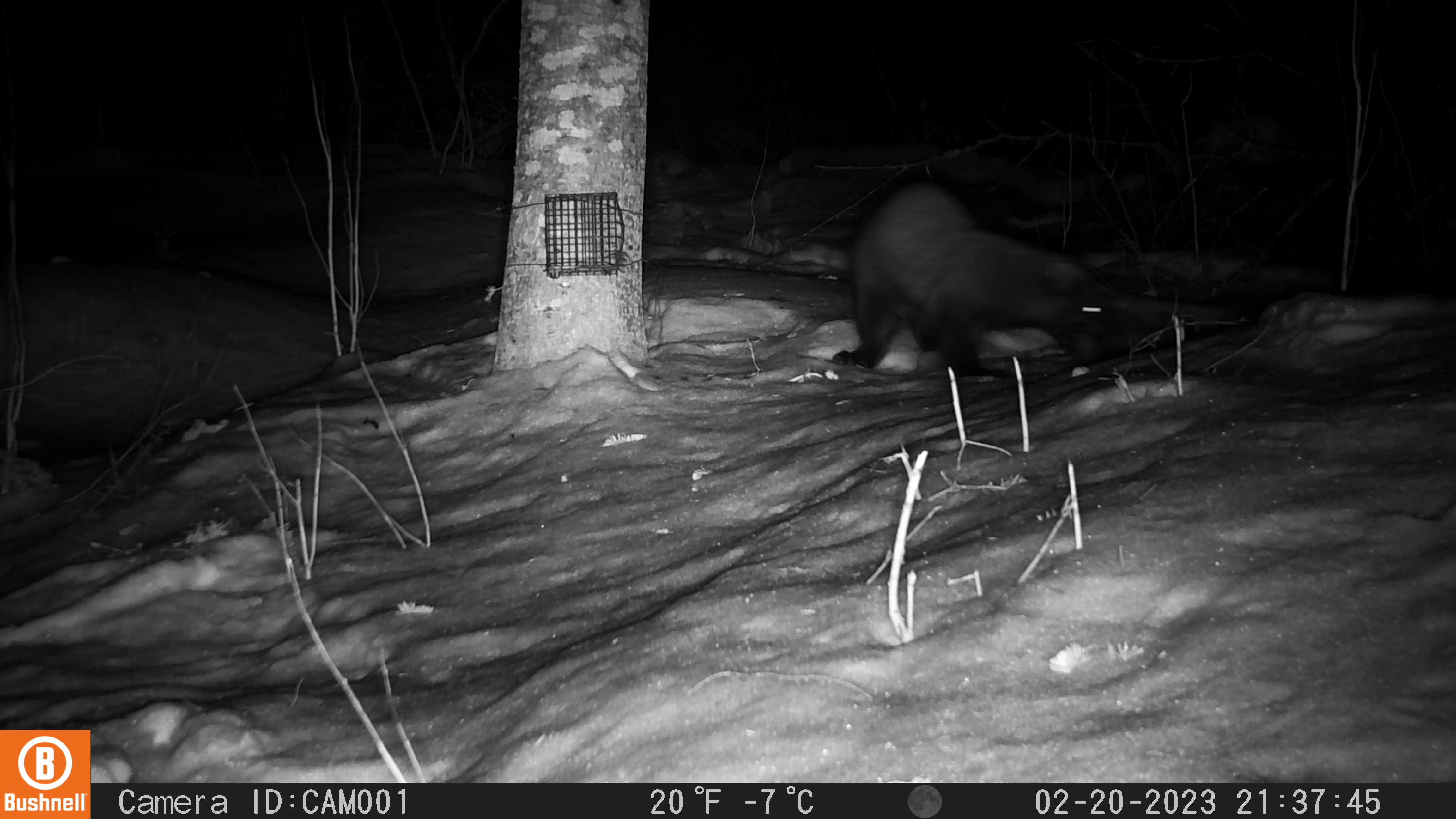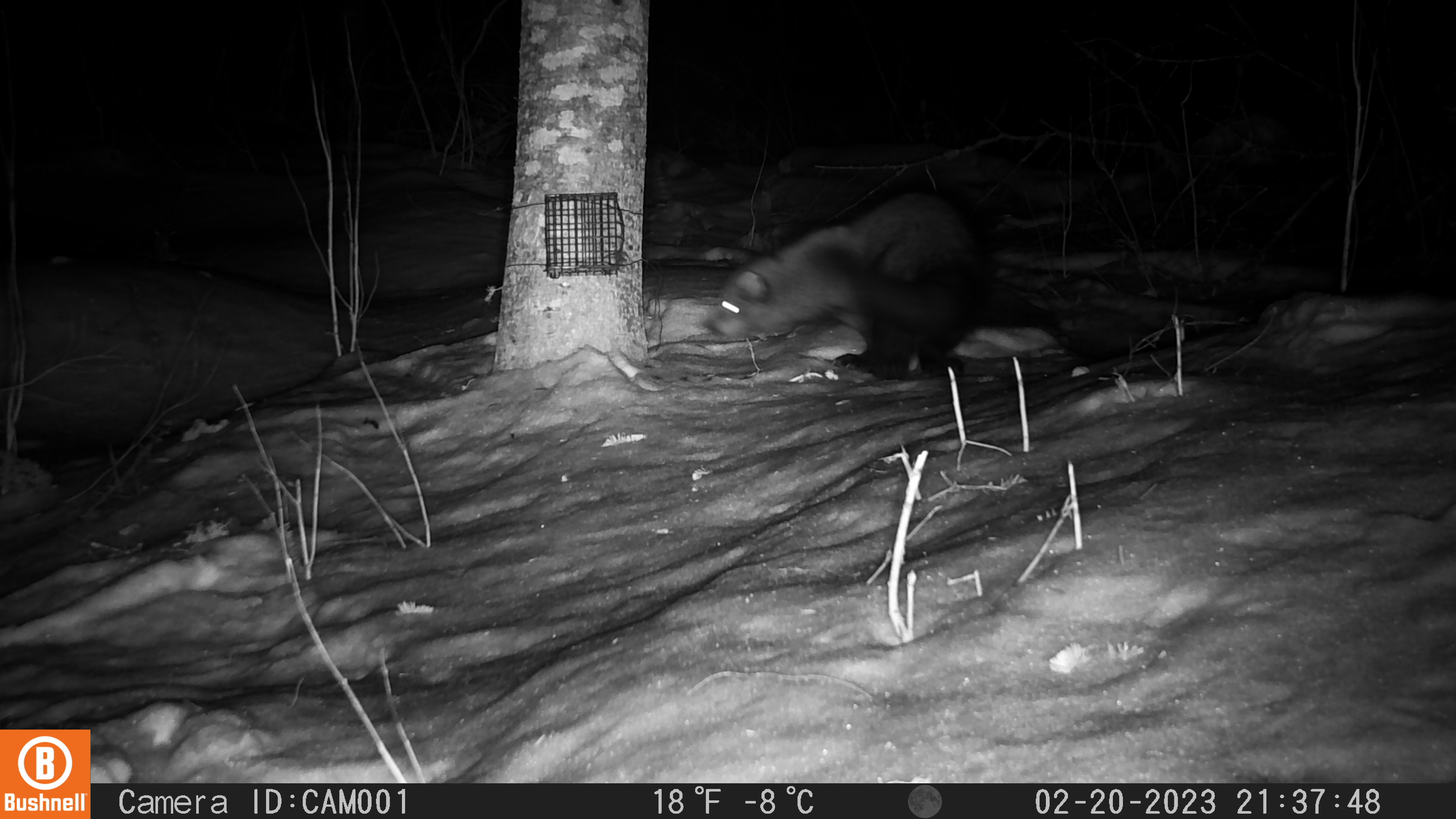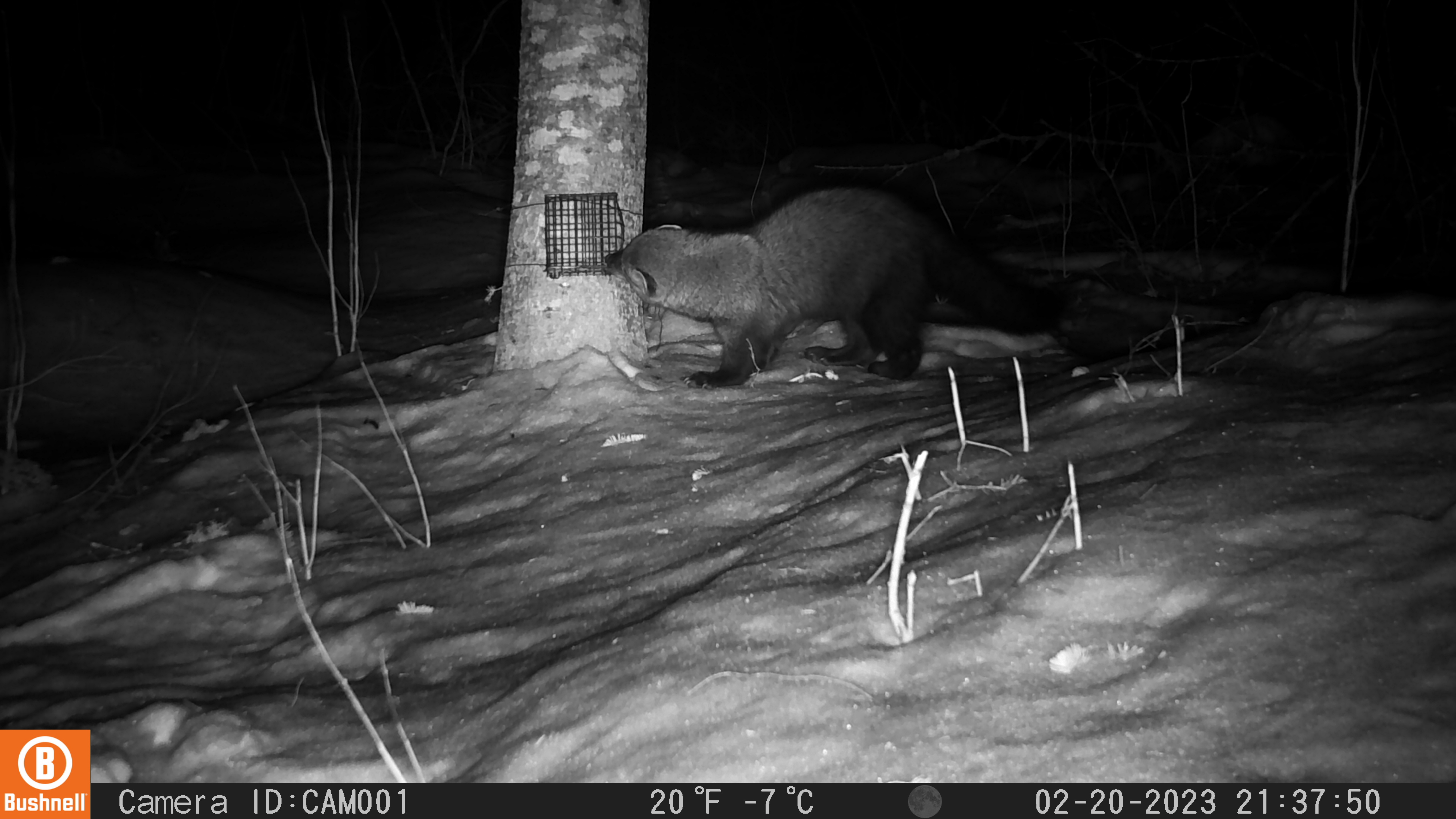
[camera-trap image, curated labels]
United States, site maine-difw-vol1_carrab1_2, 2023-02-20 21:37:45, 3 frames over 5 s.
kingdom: Animalia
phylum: Chordata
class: Mammalia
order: Carnivora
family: Mustelidae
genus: Pekania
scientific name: Pekania pennanti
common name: fisher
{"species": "fisher (Pekania pennanti)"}